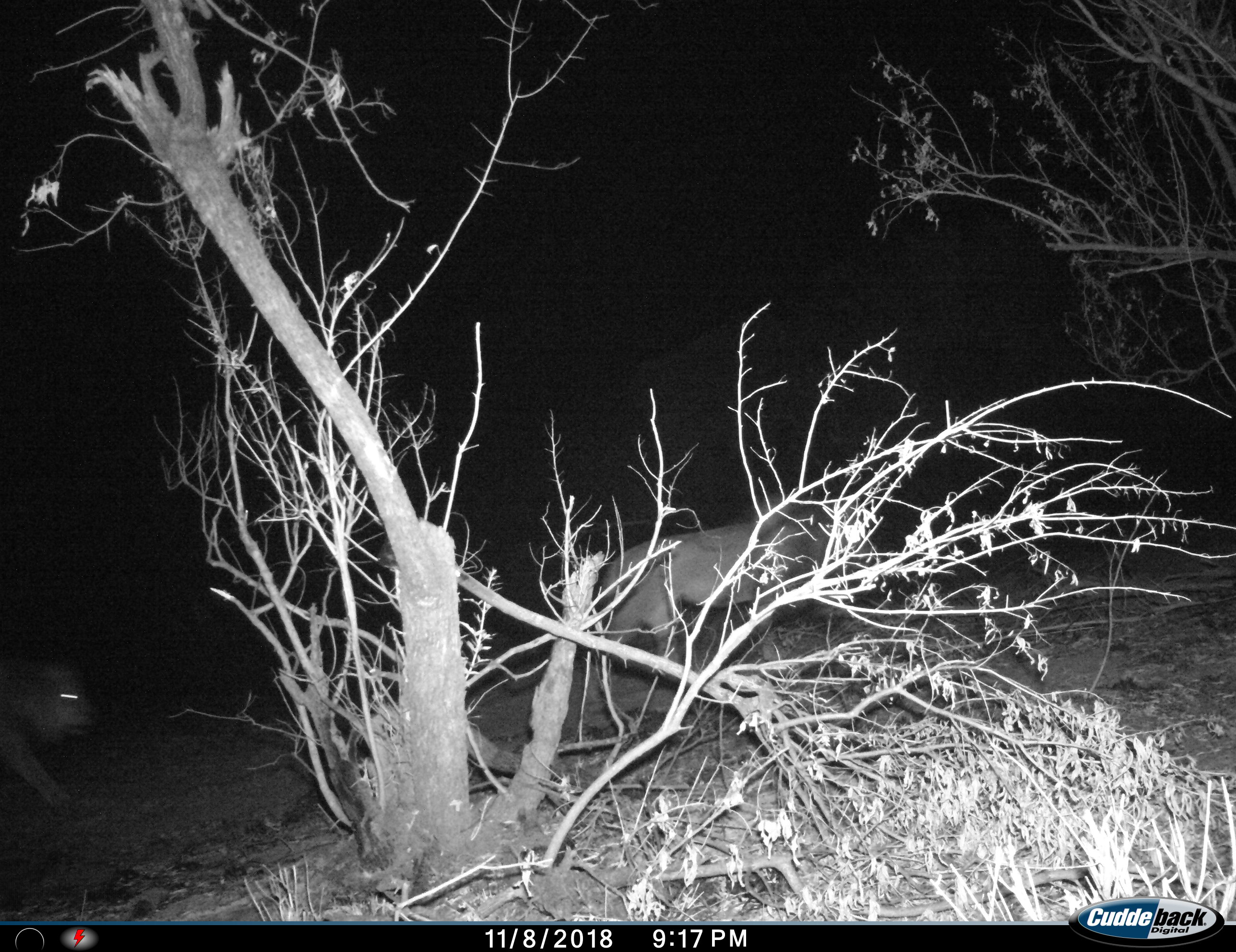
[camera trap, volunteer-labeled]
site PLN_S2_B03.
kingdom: Animalia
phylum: Chordata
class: Mammalia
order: Carnivora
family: Felidae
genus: Panthera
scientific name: Panthera leo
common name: lion male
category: lionmale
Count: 2.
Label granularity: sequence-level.